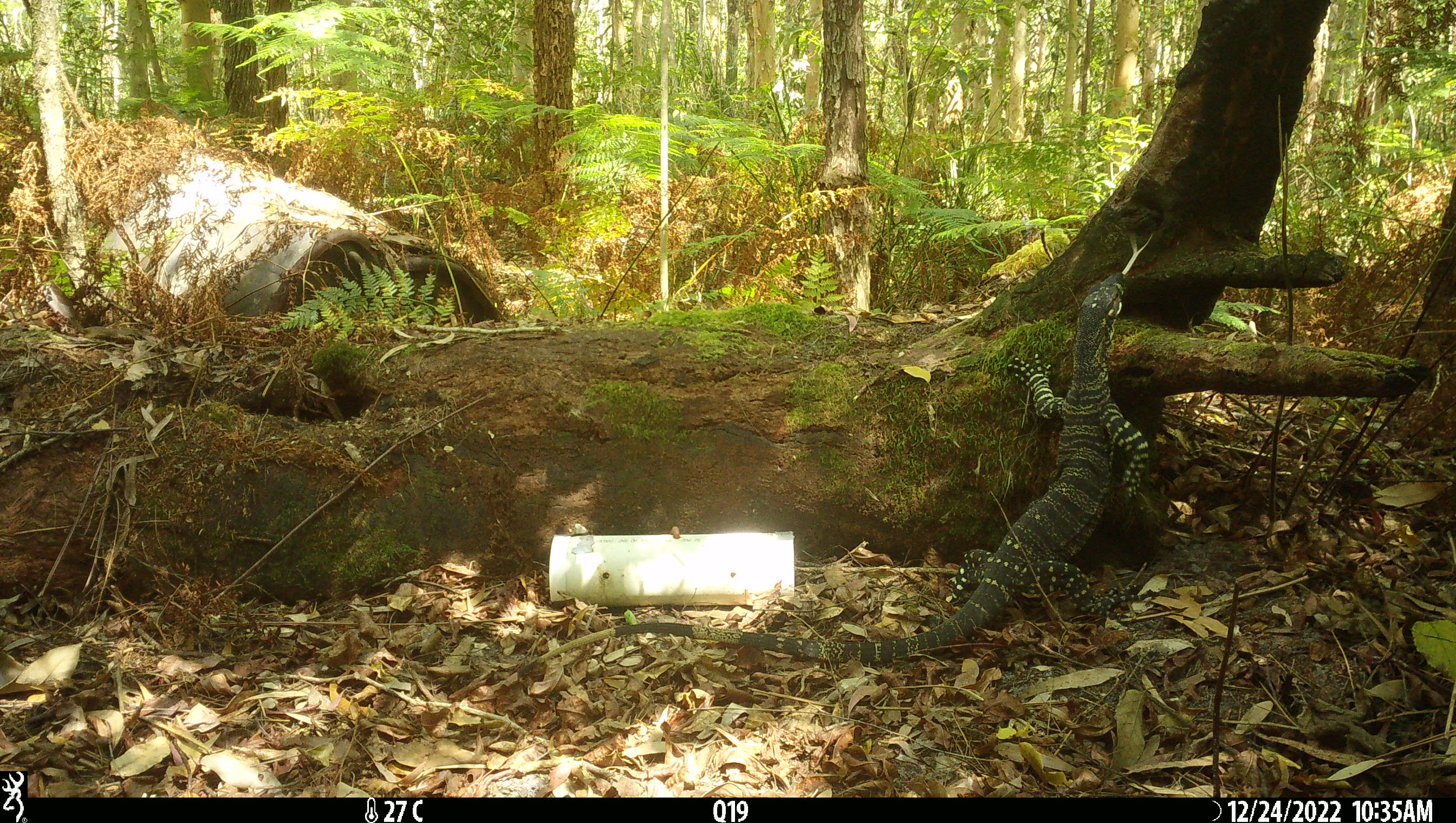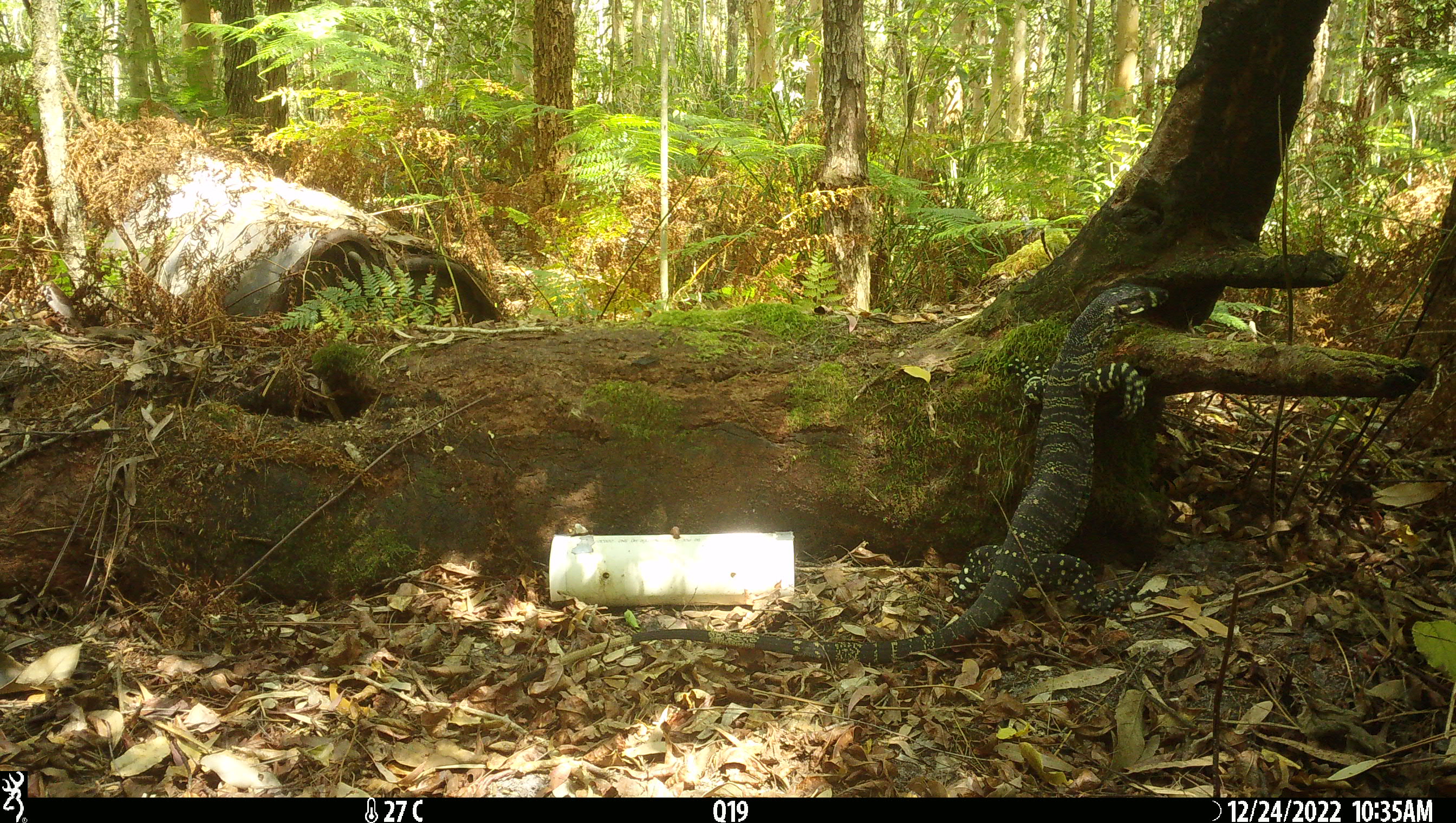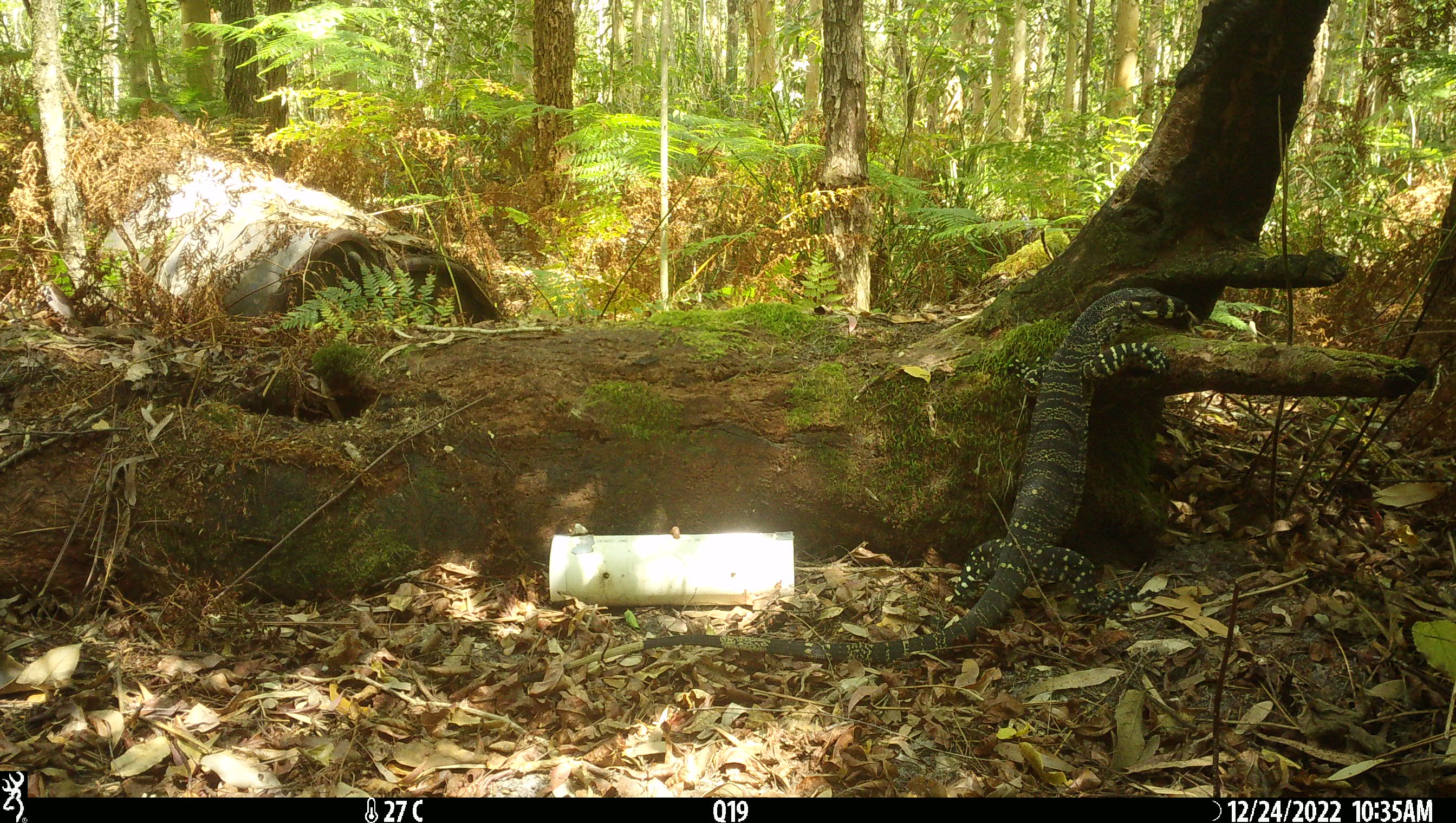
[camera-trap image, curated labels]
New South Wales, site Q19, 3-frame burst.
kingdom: Animalia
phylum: Chordata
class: Reptilia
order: Squamata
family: Varanidae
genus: Varanus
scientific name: Varanus varius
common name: lace monitor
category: goanna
Goanna (lace monitor) (Varanus varius).